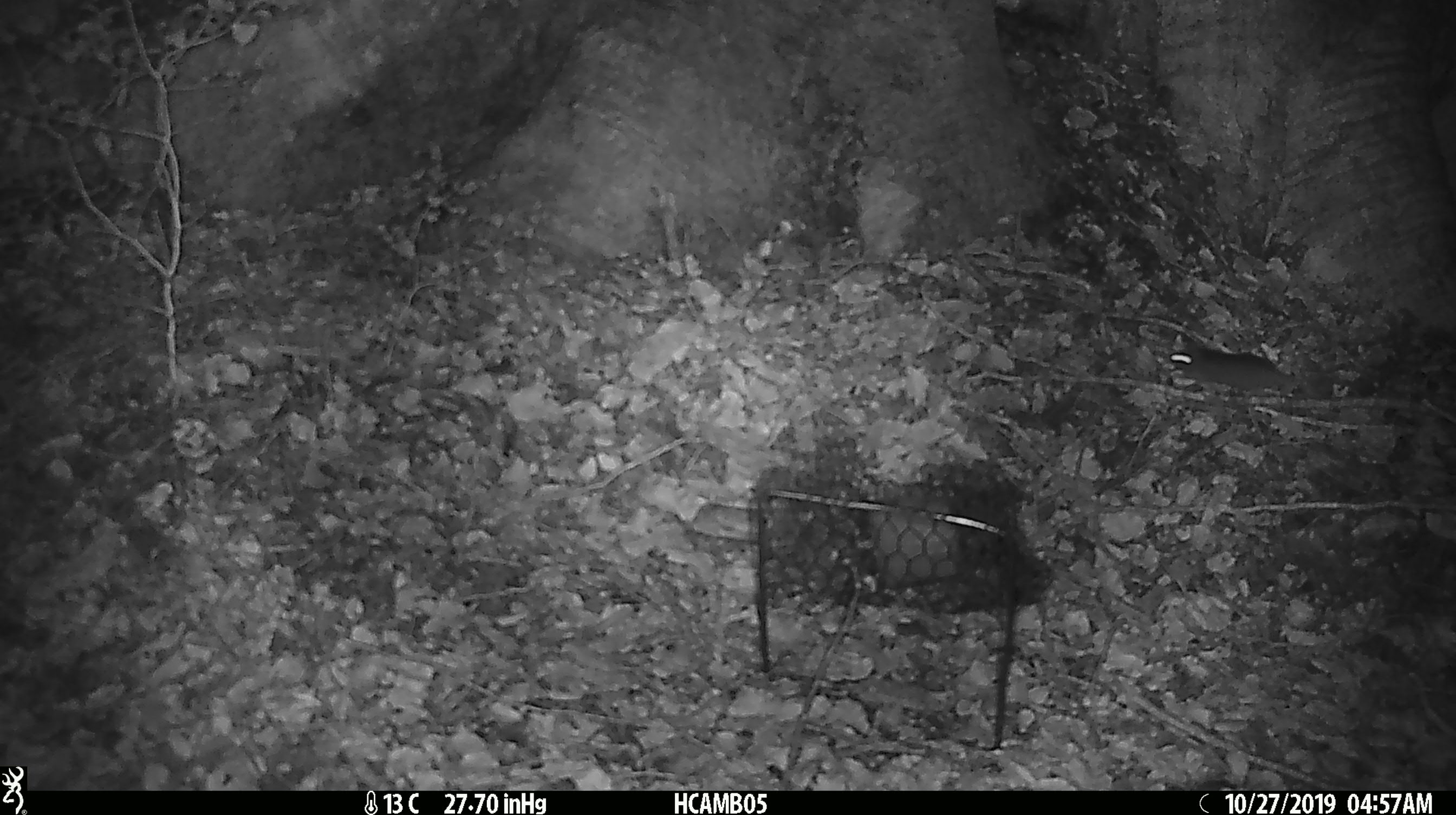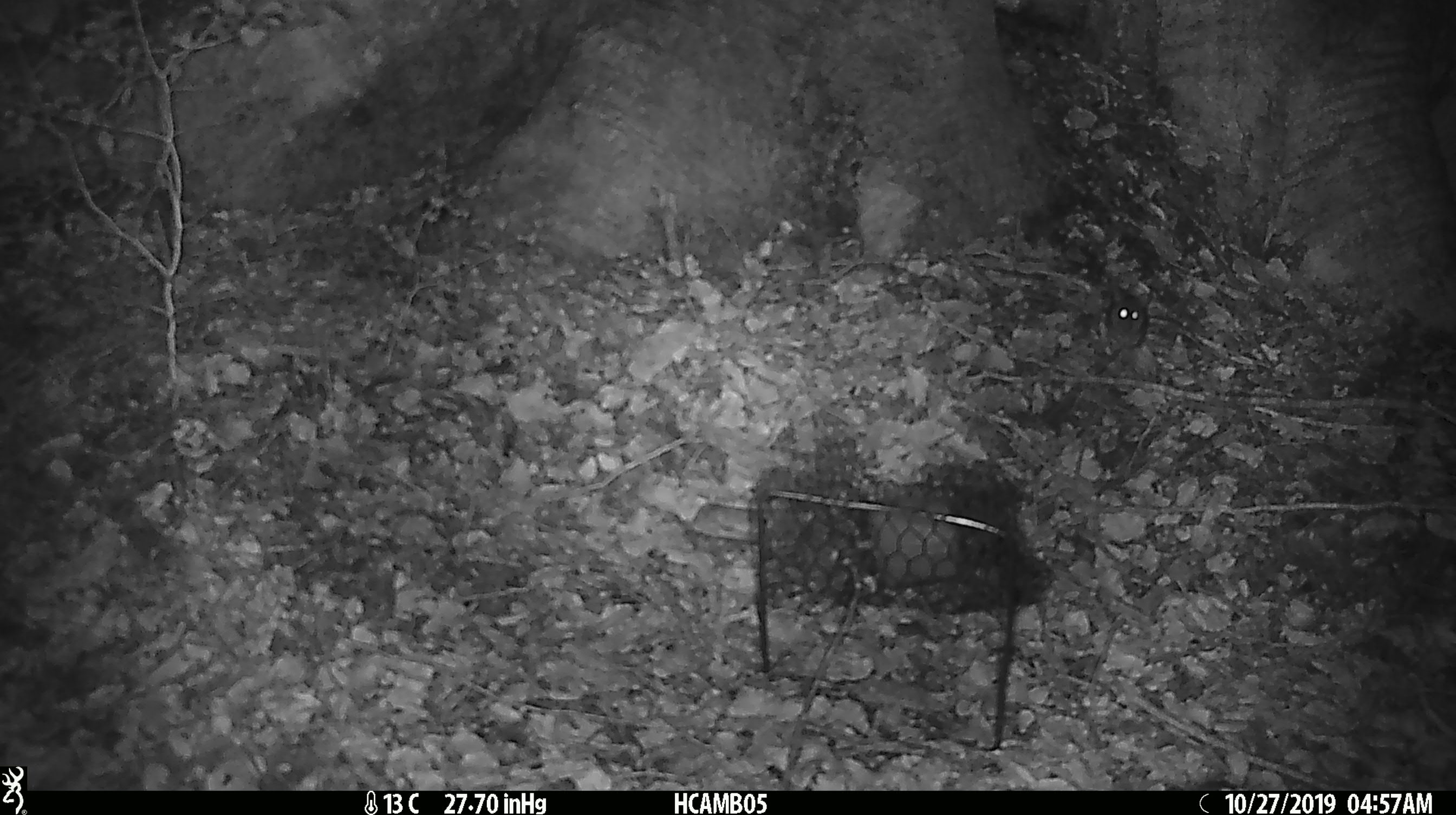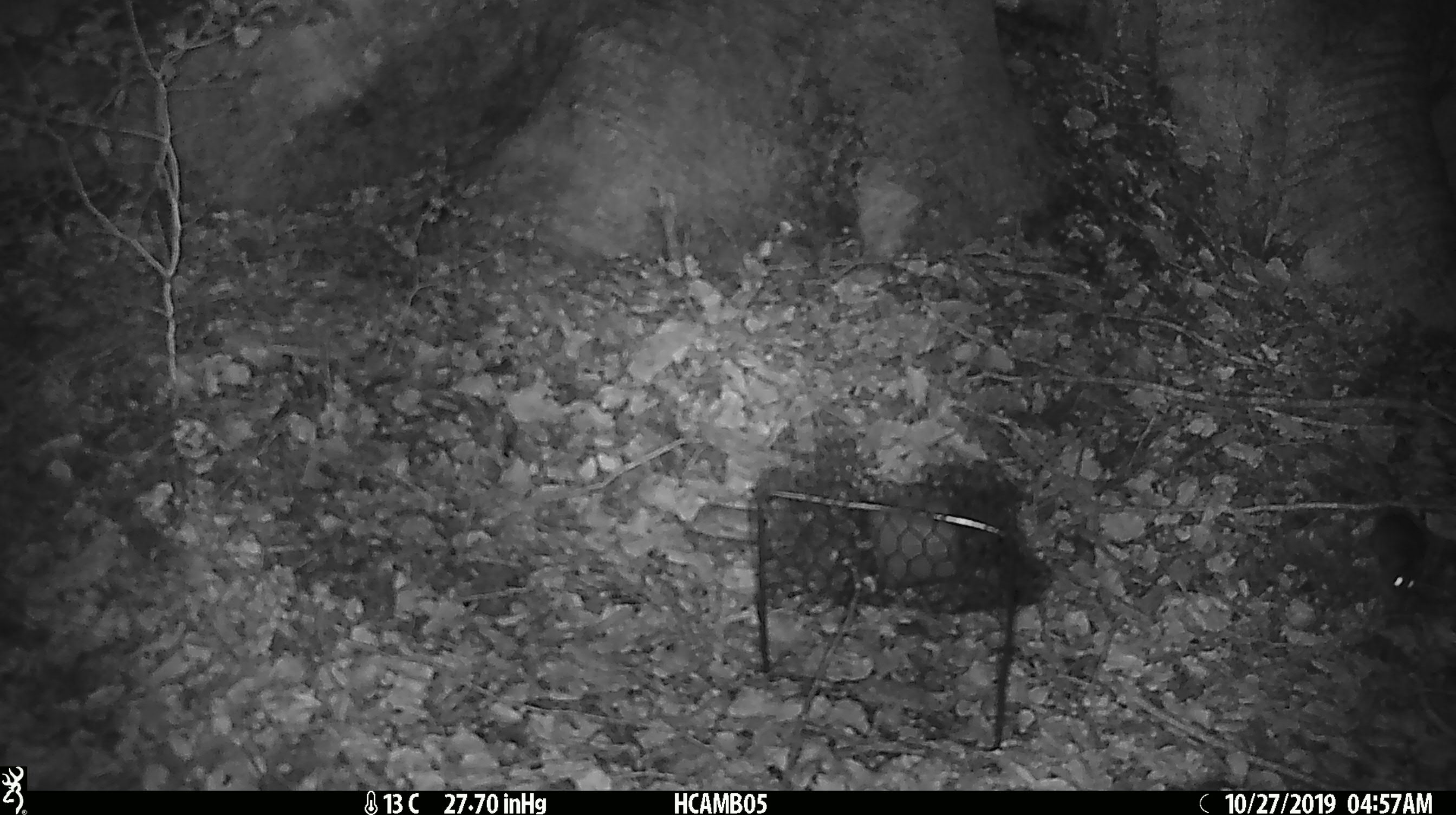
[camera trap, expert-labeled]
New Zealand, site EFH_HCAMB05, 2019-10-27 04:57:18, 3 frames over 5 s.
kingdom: Animalia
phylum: Chordata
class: Mammalia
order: Rodentia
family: Muridae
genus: Mus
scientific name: Mus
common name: mouse